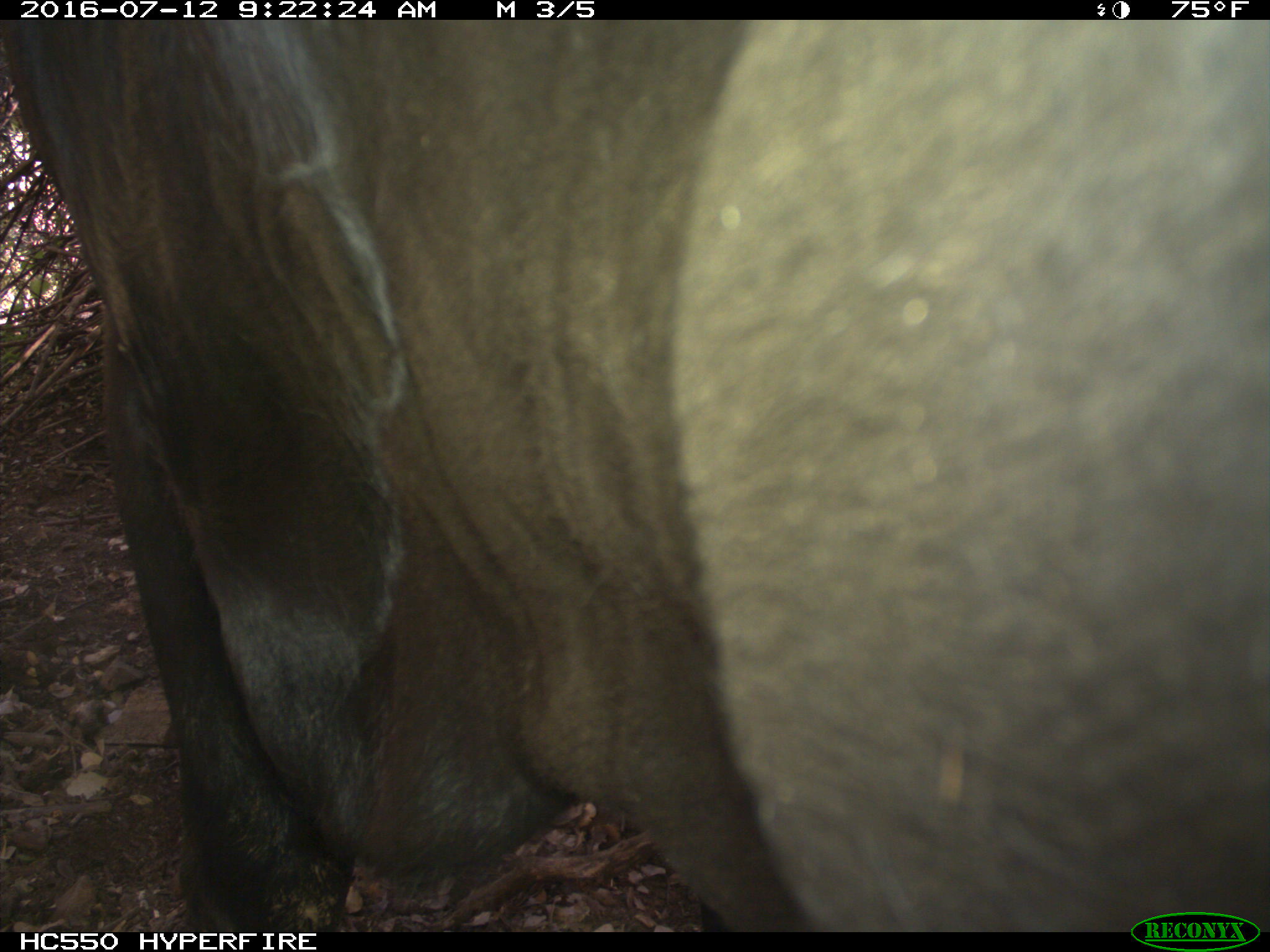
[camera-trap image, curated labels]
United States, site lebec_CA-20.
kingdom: Animalia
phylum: Chordata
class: Mammalia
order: Artiodactyla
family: Bovidae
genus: Bos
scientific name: Bos taurus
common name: domestic cow